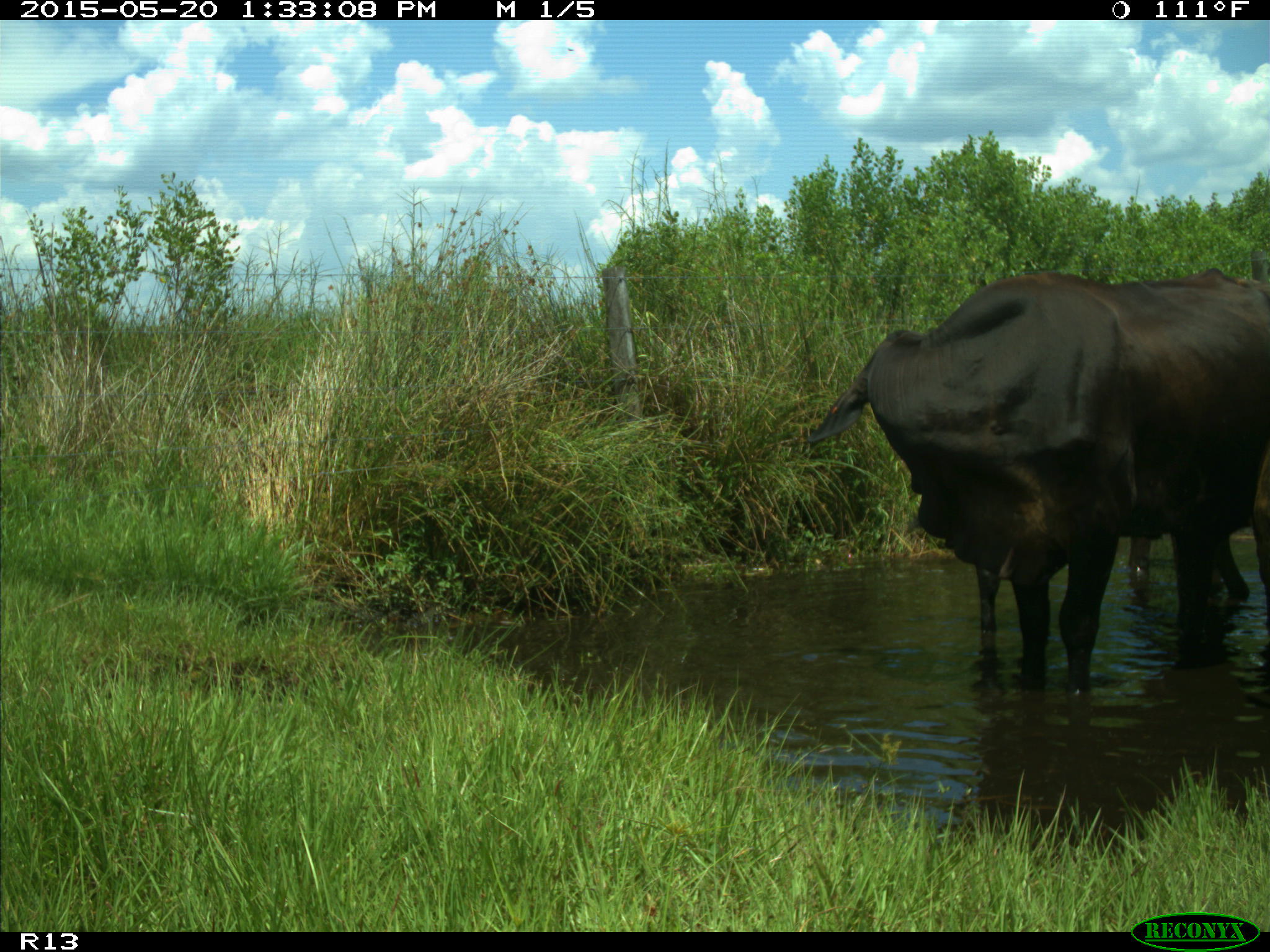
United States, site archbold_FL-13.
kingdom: Animalia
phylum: Chordata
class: Mammalia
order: Artiodactyla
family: Bovidae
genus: Bos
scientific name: Bos taurus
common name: domestic cow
Bos taurus (domestic cow).